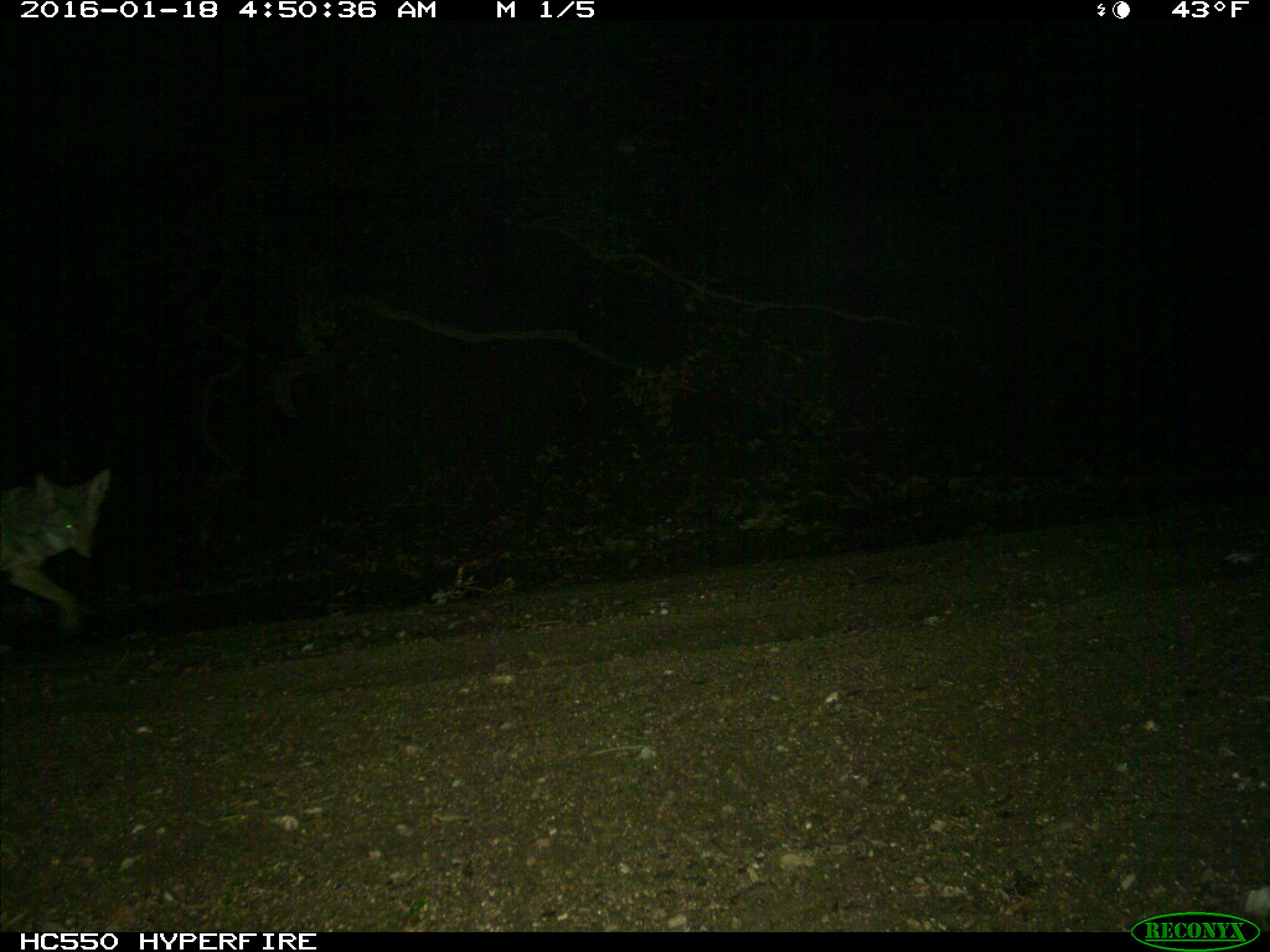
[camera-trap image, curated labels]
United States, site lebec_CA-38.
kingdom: Animalia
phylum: Chordata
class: Mammalia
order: Carnivora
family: Canidae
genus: Canis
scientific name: Canis latrans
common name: coyote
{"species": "Canis latrans (coyote)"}